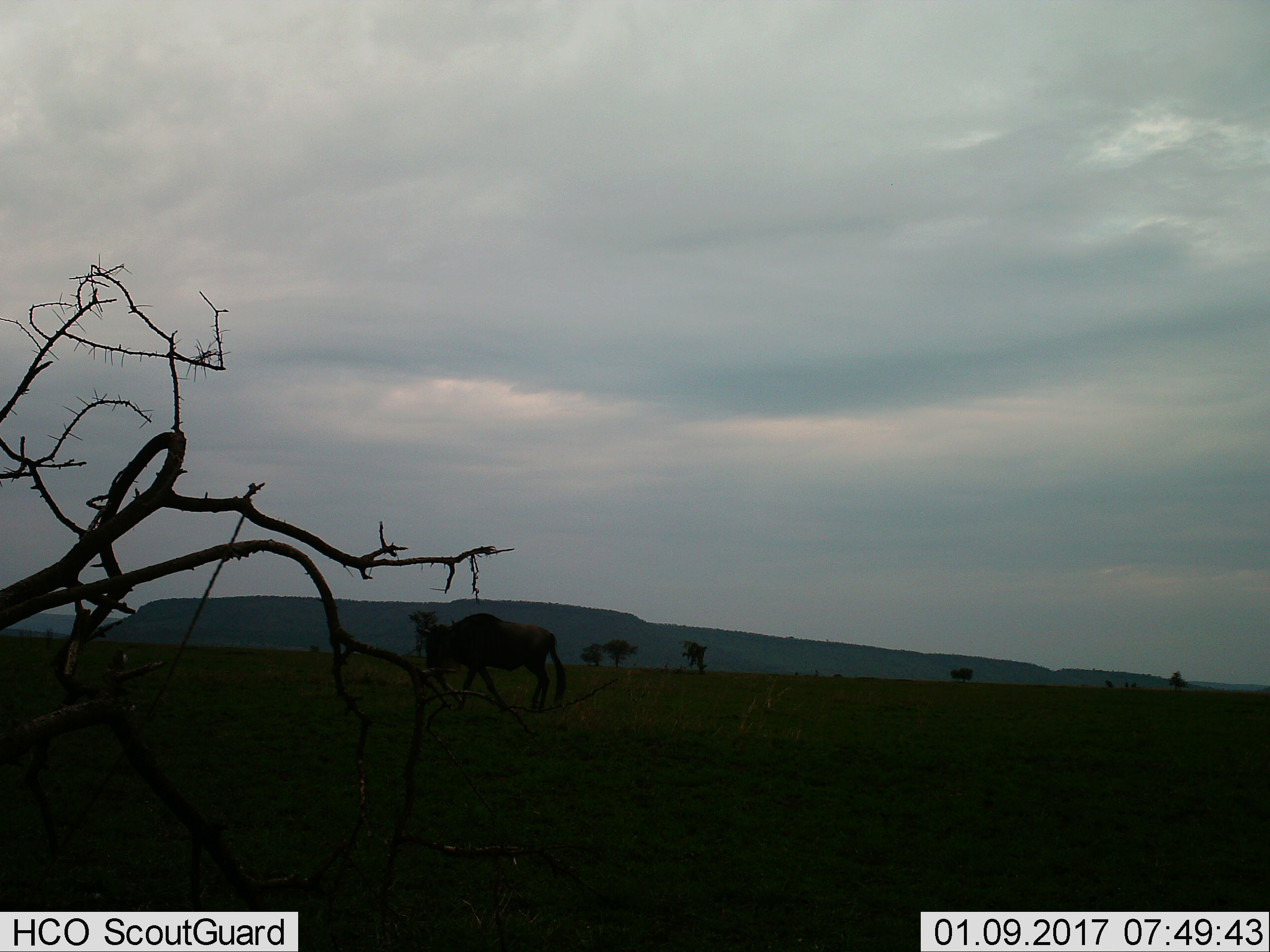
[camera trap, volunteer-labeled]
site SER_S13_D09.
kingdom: Animalia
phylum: Chordata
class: Mammalia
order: Artiodactyla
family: Bovidae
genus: Connochaetes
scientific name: Connochaetes taurinus taurinus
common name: blue wildebeest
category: wildebeestblue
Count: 1.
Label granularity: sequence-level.